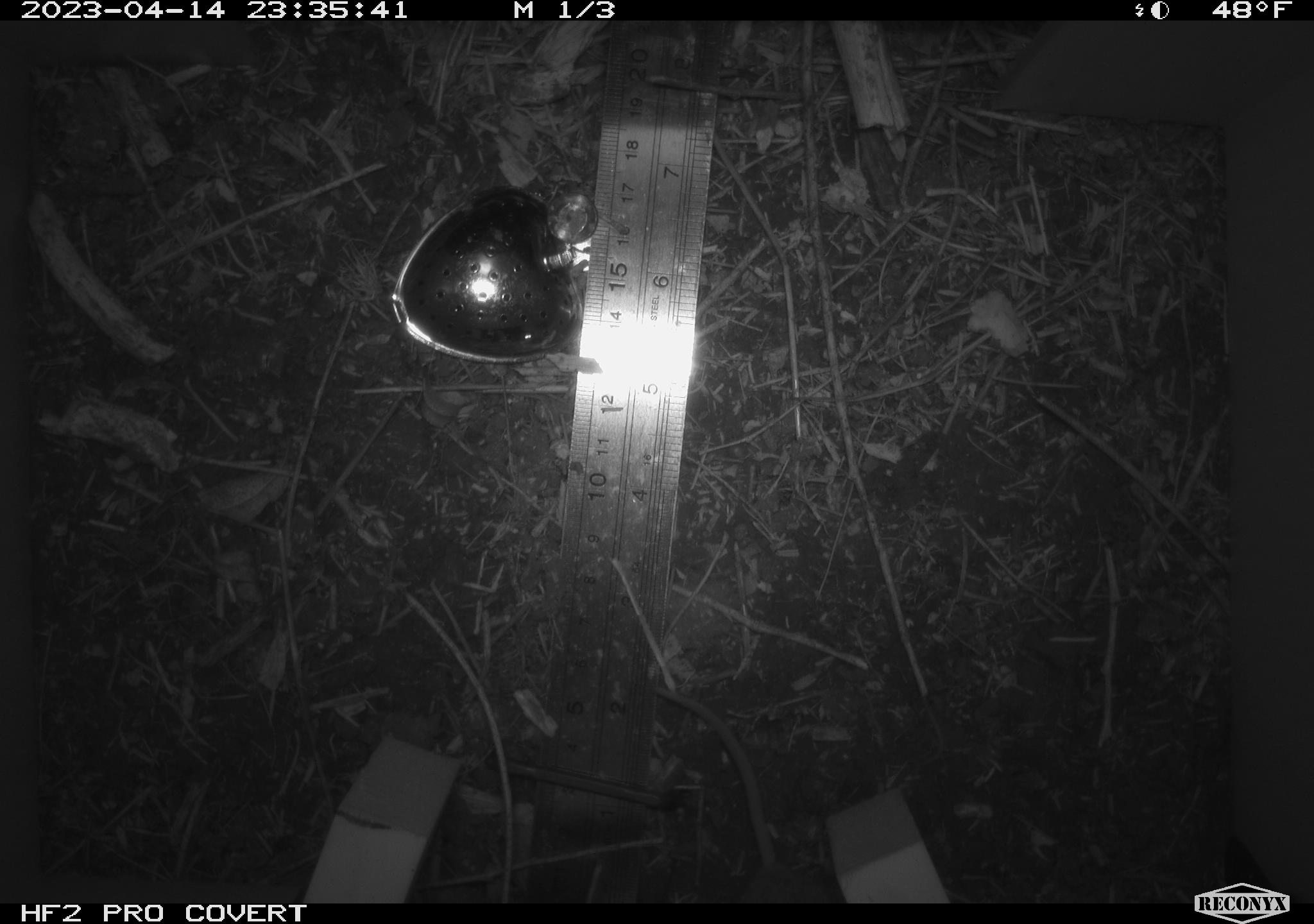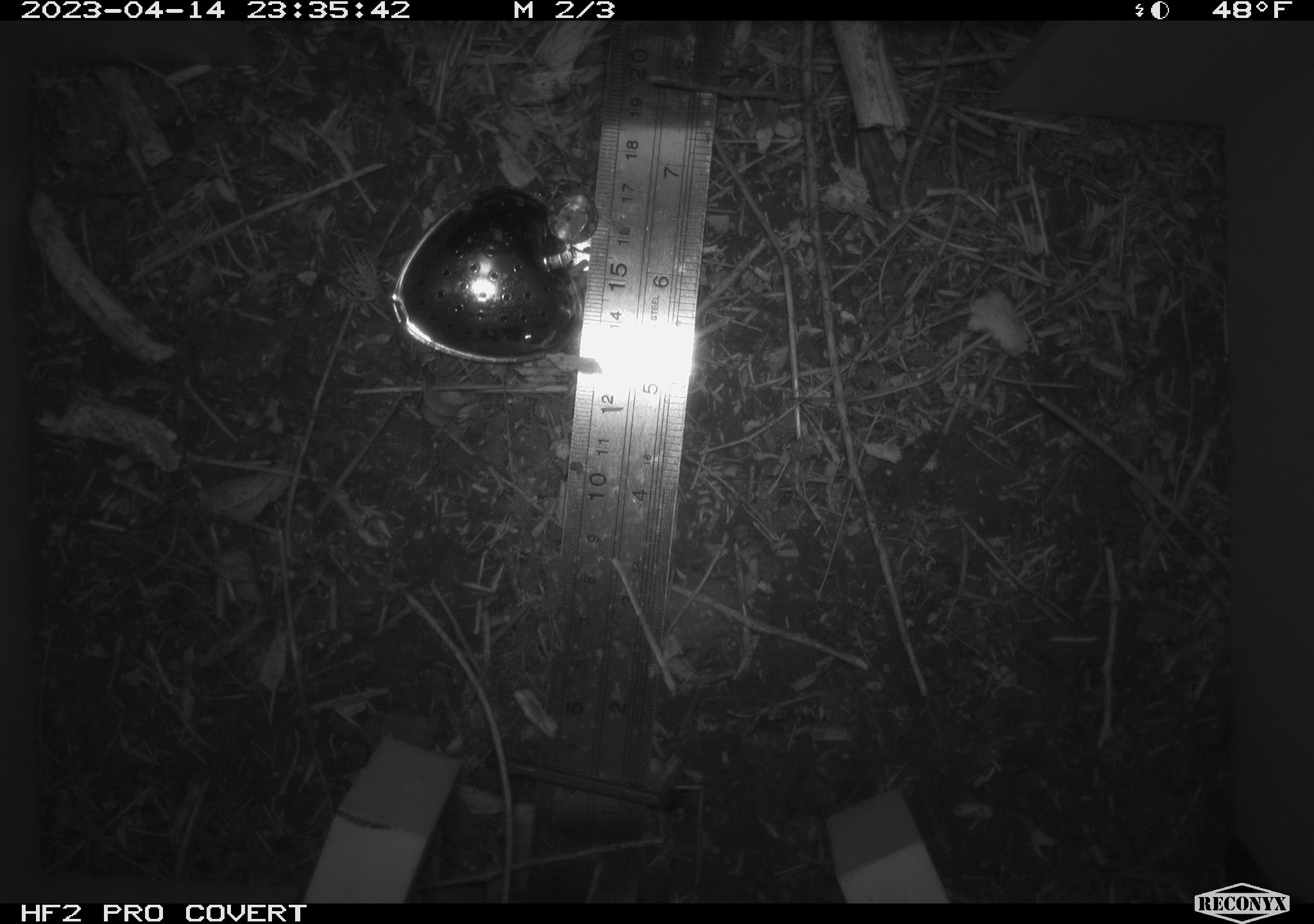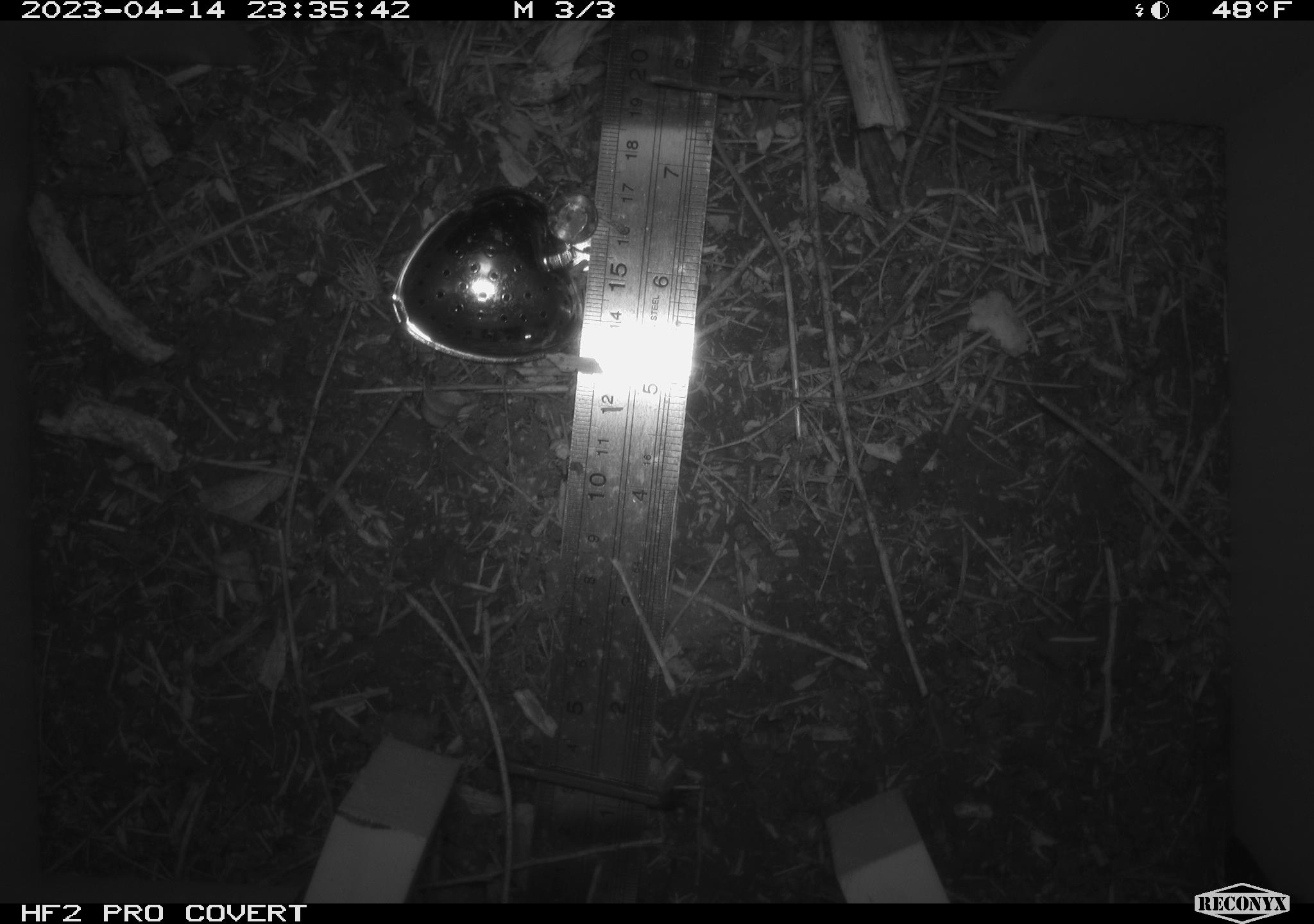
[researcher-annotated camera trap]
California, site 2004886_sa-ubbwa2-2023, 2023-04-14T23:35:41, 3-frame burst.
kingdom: Animalia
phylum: Chordata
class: Mammalia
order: Rodentia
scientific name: Rodentia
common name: mouse species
Mouse species (Rodentia).